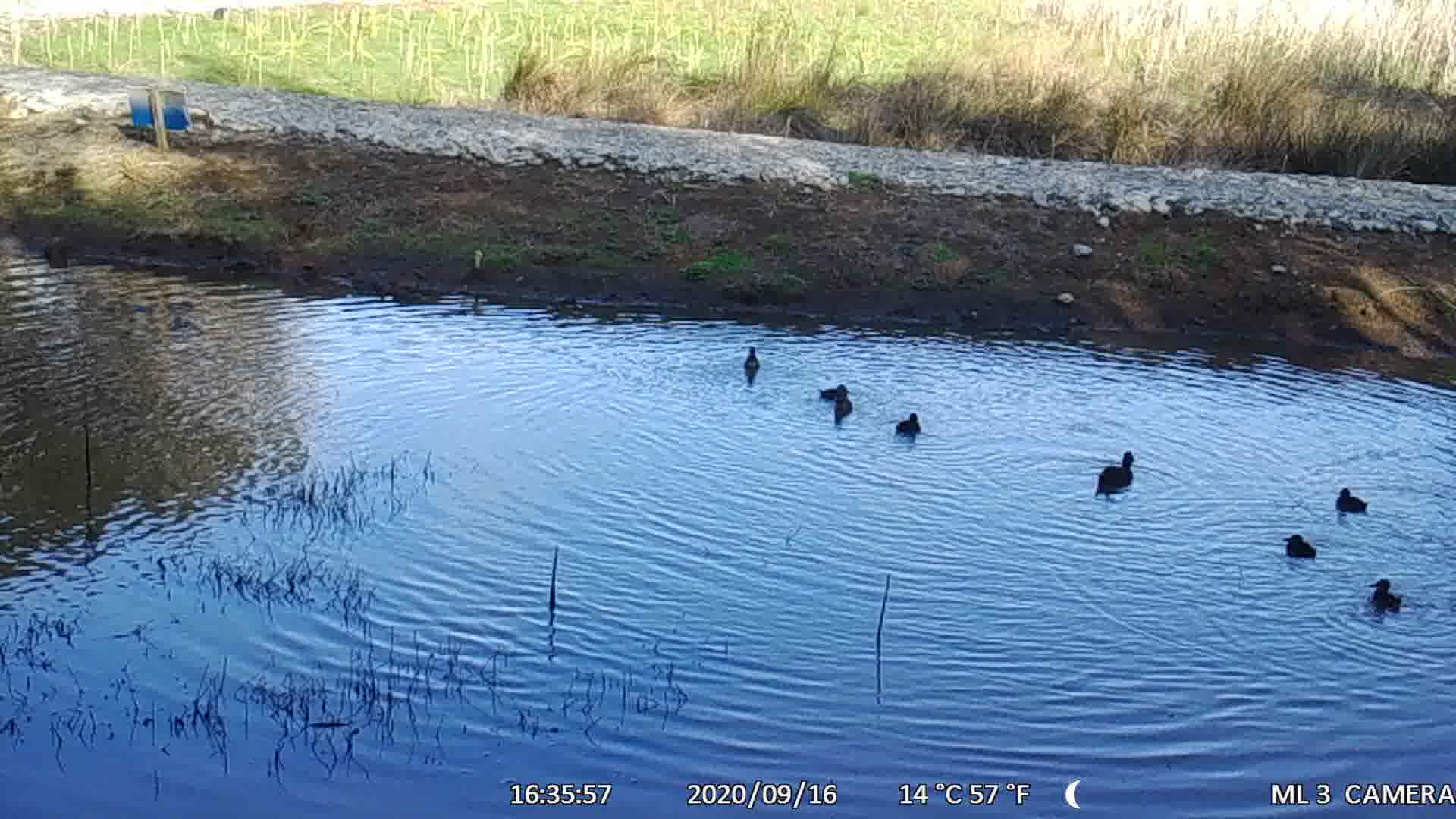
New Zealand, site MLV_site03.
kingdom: Animalia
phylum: Chordata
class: Aves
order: Anseriformes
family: Anatidae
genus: Anas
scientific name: Anas chlorotis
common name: brown teal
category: pateke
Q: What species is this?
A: Pateke (brown teal) (Anas chlorotis).